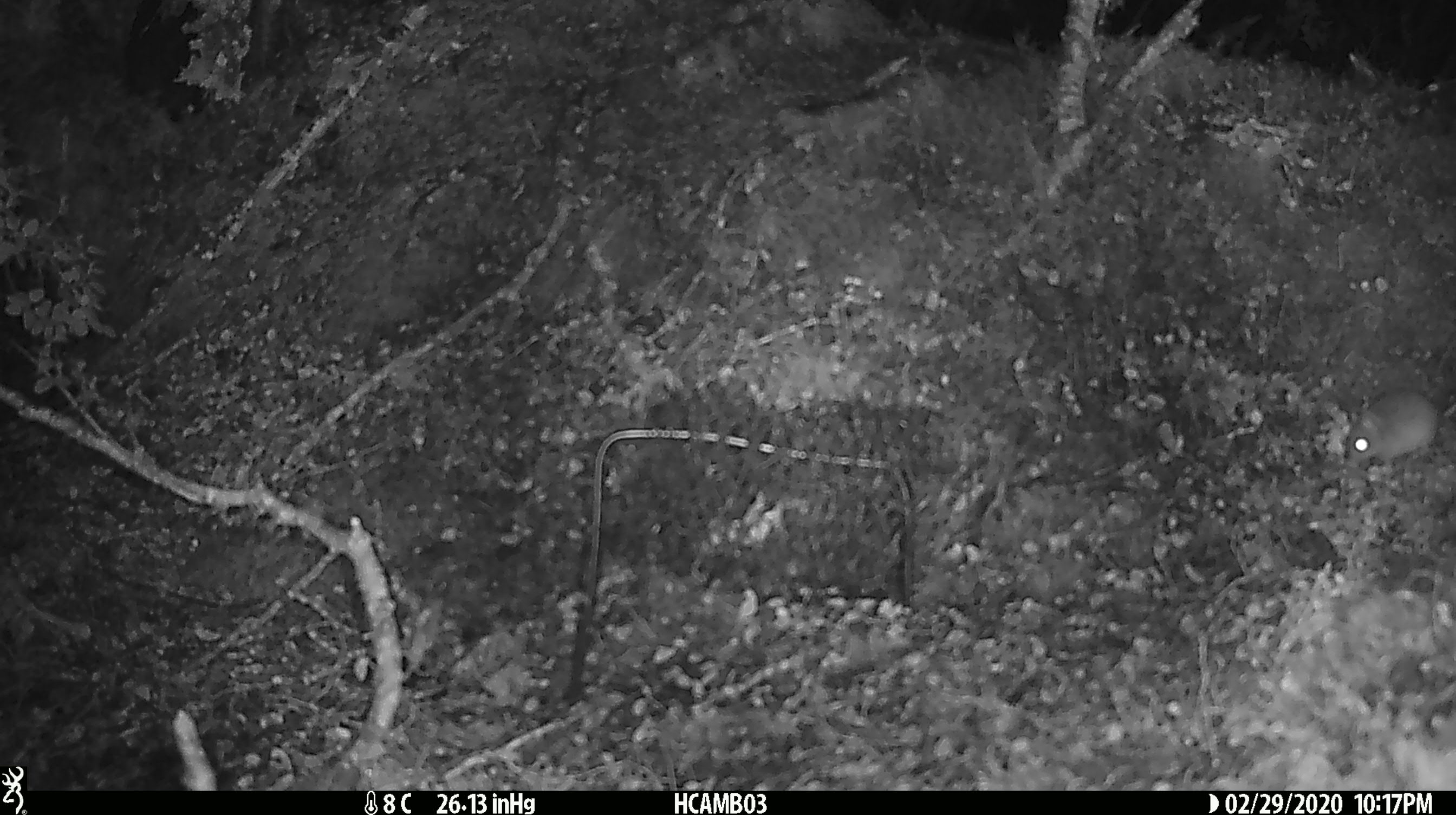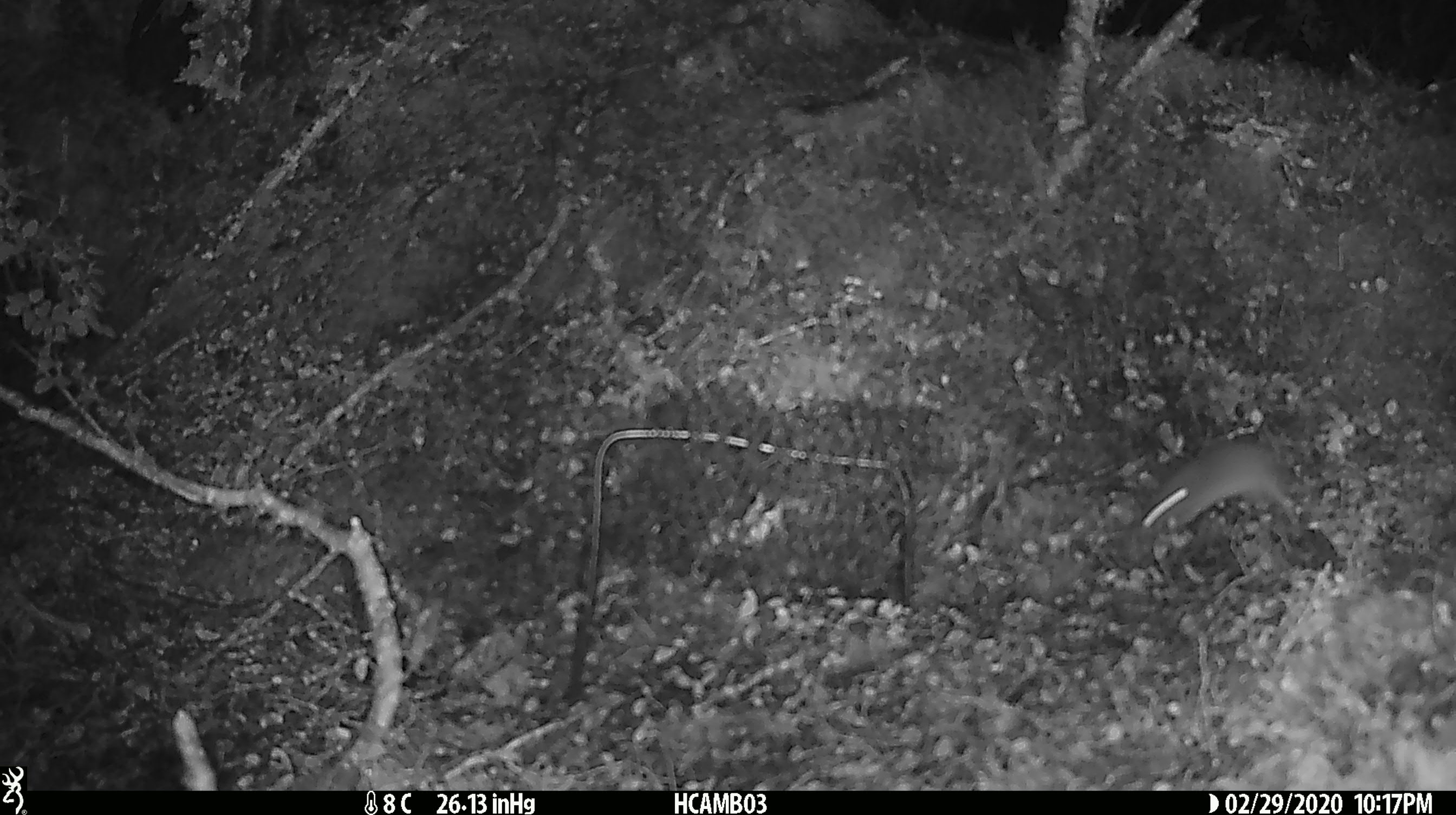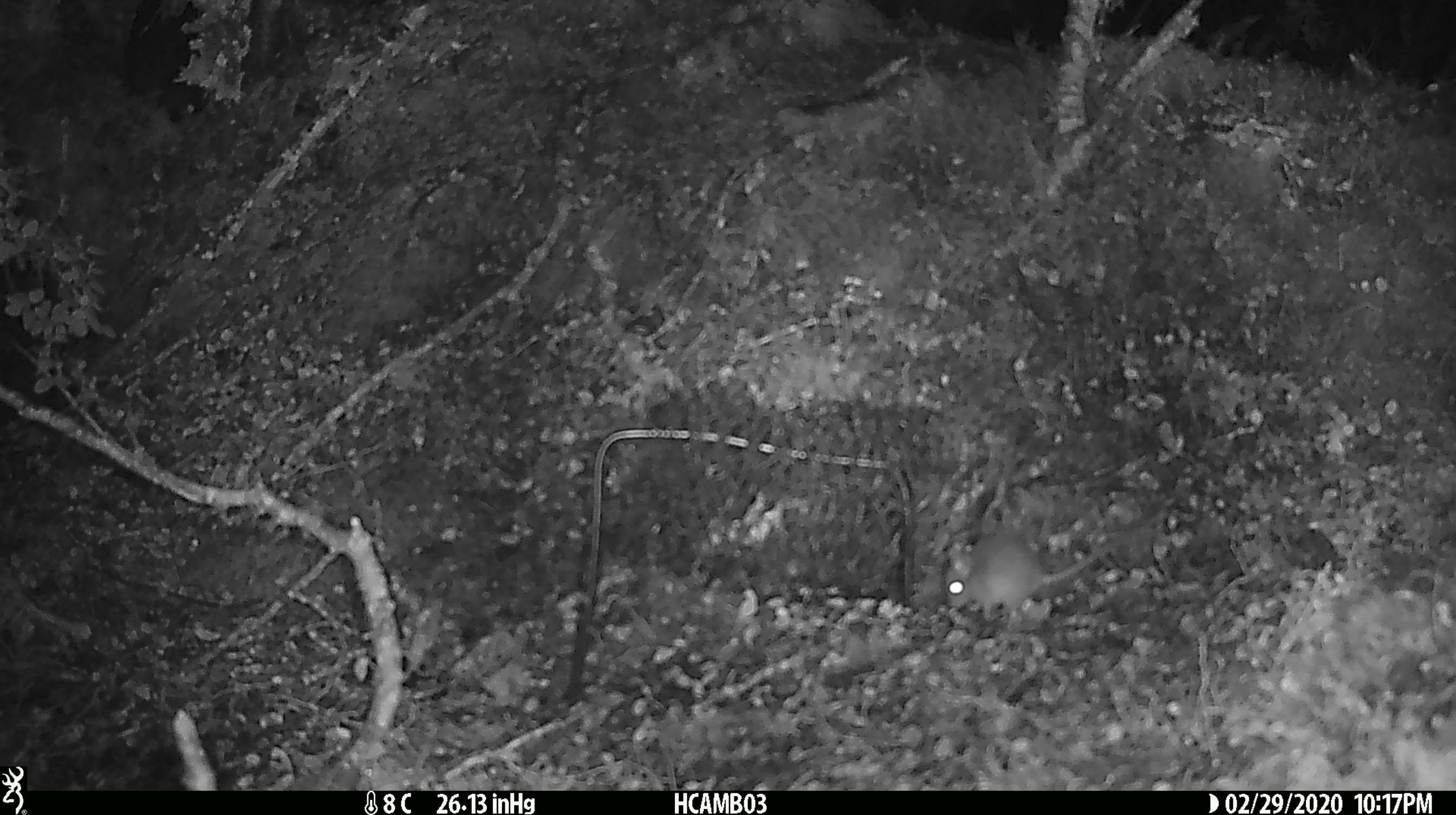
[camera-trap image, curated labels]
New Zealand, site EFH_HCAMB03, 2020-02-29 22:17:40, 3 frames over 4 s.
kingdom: Animalia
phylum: Chordata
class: Mammalia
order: Rodentia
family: Muridae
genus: Mus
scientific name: Mus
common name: mouse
Mouse (Mus).